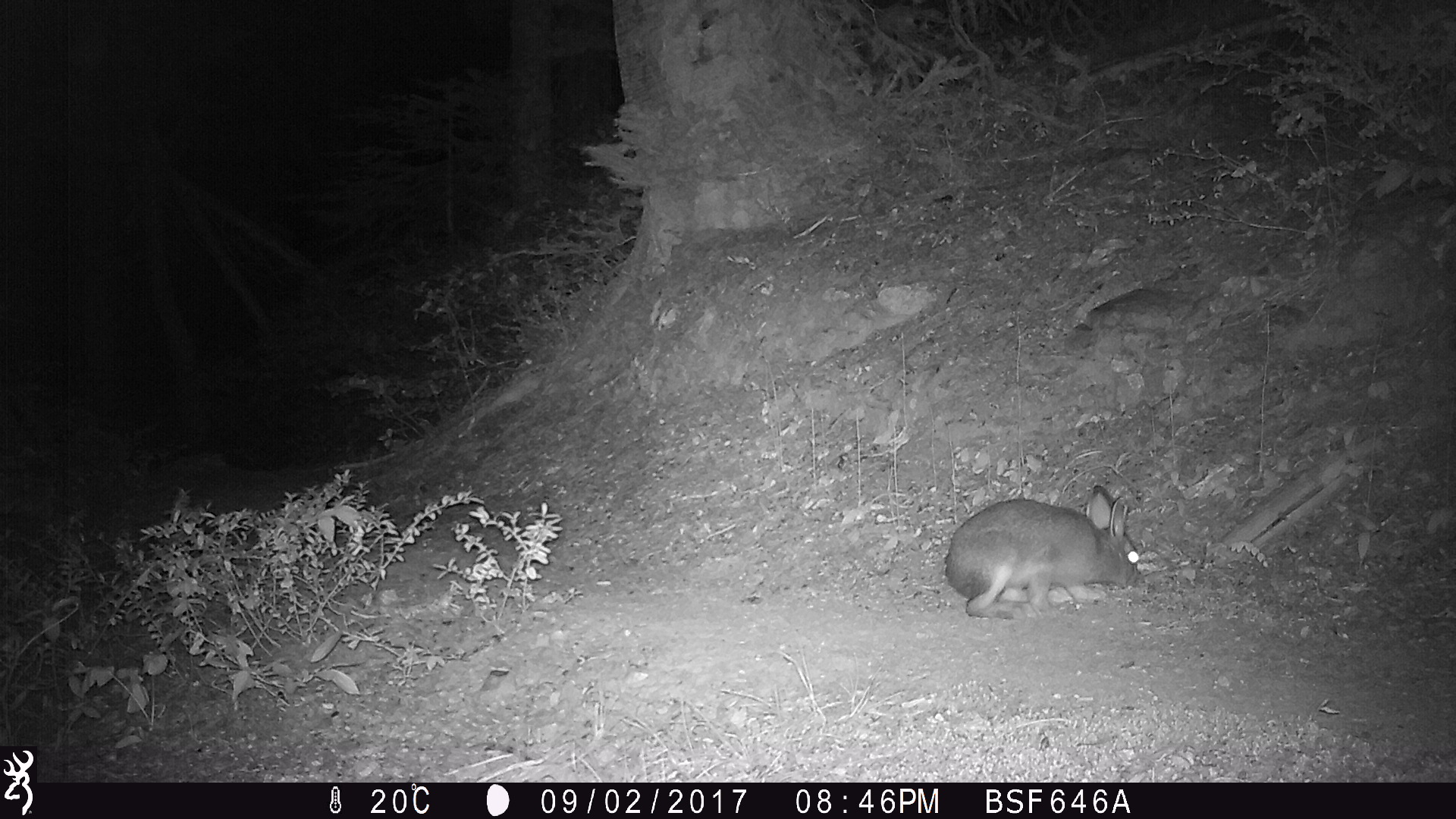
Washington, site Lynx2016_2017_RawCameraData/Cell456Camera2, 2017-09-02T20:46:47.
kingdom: Animalia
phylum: Chordata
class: Mammalia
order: Lagomorpha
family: Leporidae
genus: Lepus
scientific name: Lepus americanus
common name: snowshoe hare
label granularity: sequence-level